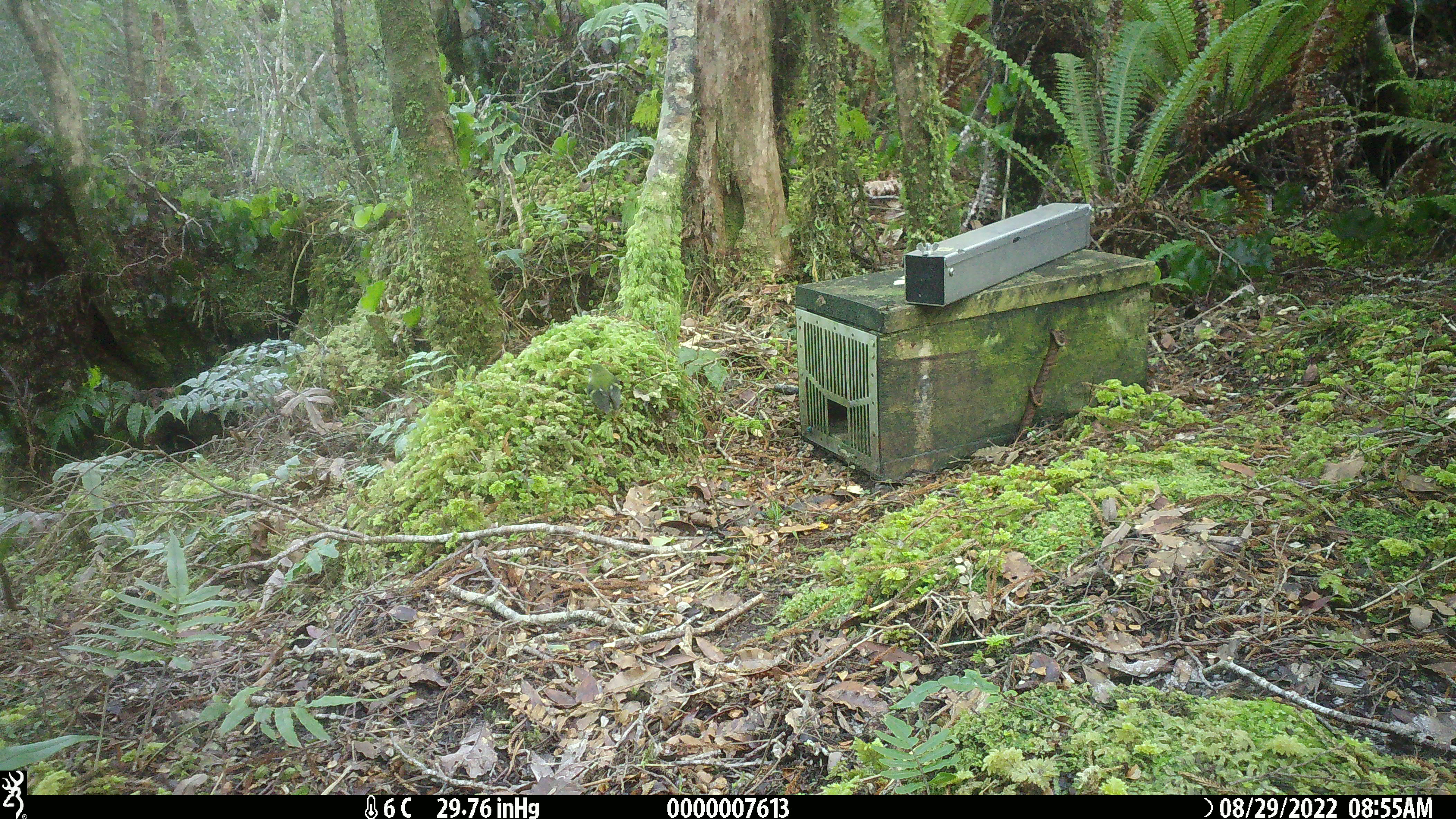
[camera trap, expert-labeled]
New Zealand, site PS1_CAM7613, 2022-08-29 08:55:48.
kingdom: Animalia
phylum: Chordata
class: Aves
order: Passeriformes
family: Acanthisittidae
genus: Acanthisitta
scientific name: Acanthisitta chloris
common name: rifleman